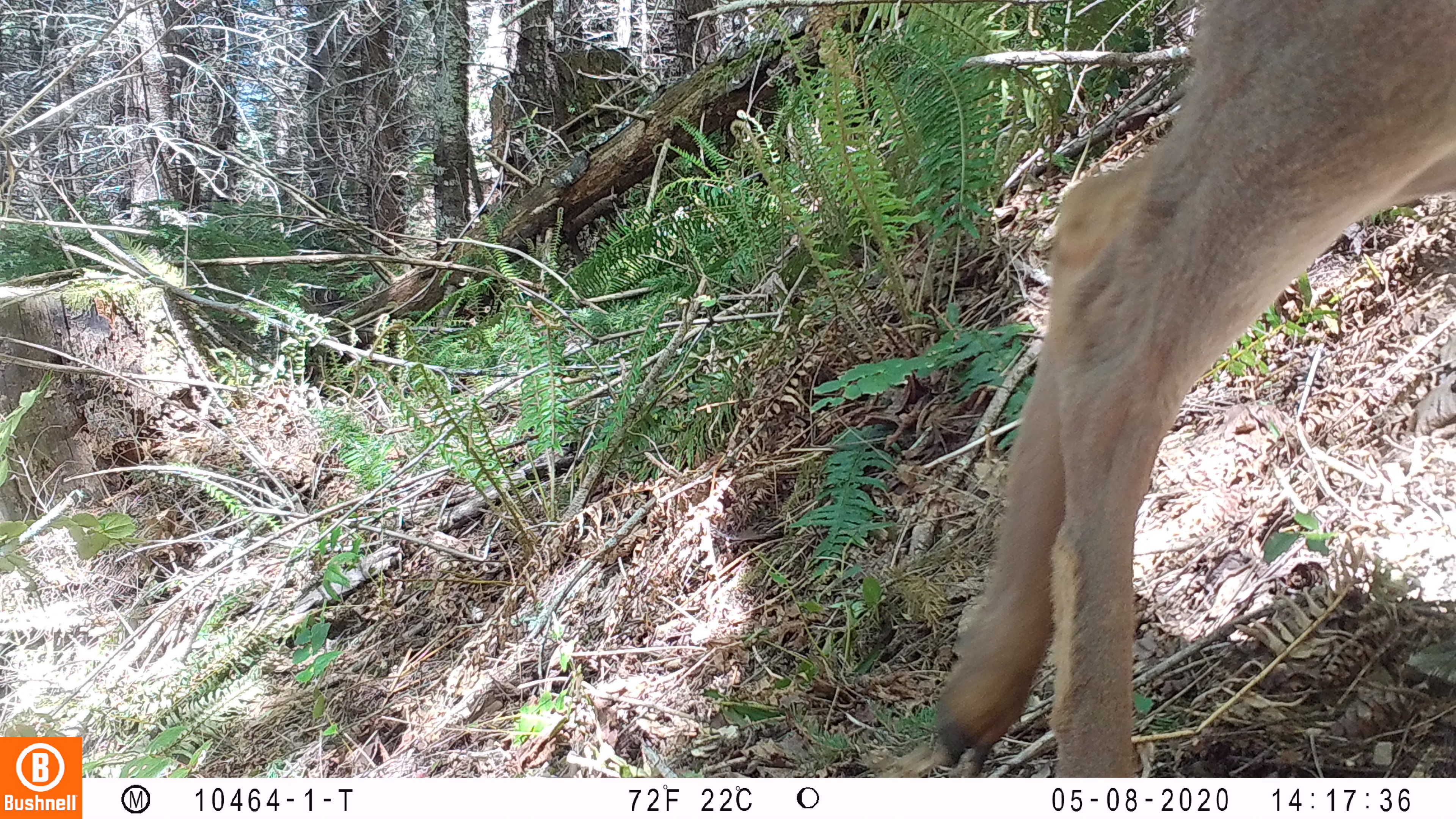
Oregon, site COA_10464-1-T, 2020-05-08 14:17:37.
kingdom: Animalia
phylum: Chordata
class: Mammalia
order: Artiodactyla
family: Cervidae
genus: Odocoileus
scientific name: Odocoileus hemionus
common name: black-tailed deer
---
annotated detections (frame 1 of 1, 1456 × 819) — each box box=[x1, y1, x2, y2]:
black-tailed deer: box=[924, 0, 1453, 770]